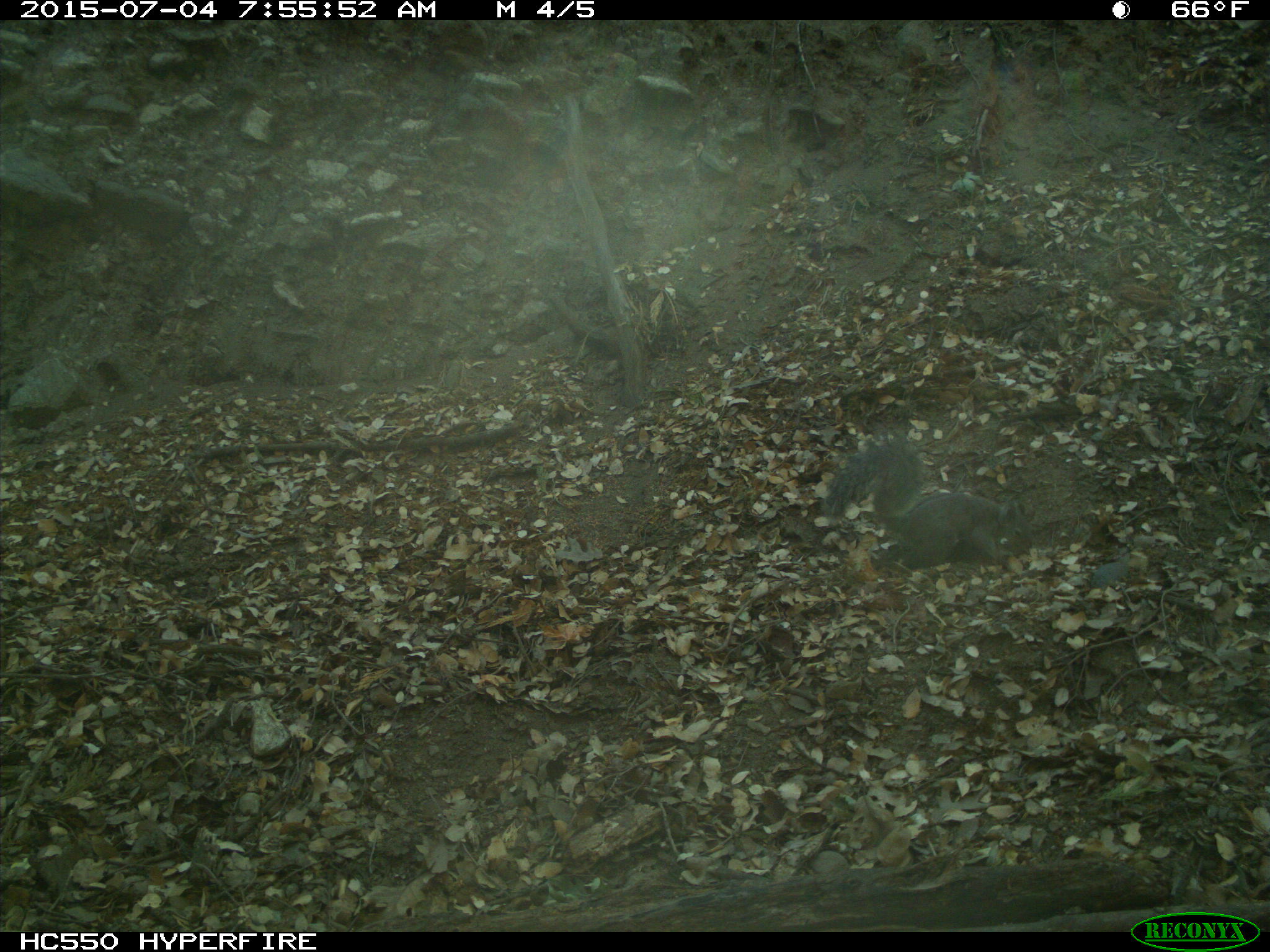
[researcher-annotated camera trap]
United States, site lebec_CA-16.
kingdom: Animalia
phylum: Chordata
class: Mammalia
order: Rodentia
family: Sciuridae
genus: Sciurus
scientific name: Sciurus carolinensis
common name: eastern gray squirrel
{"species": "Sciurus carolinensis (eastern gray squirrel)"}